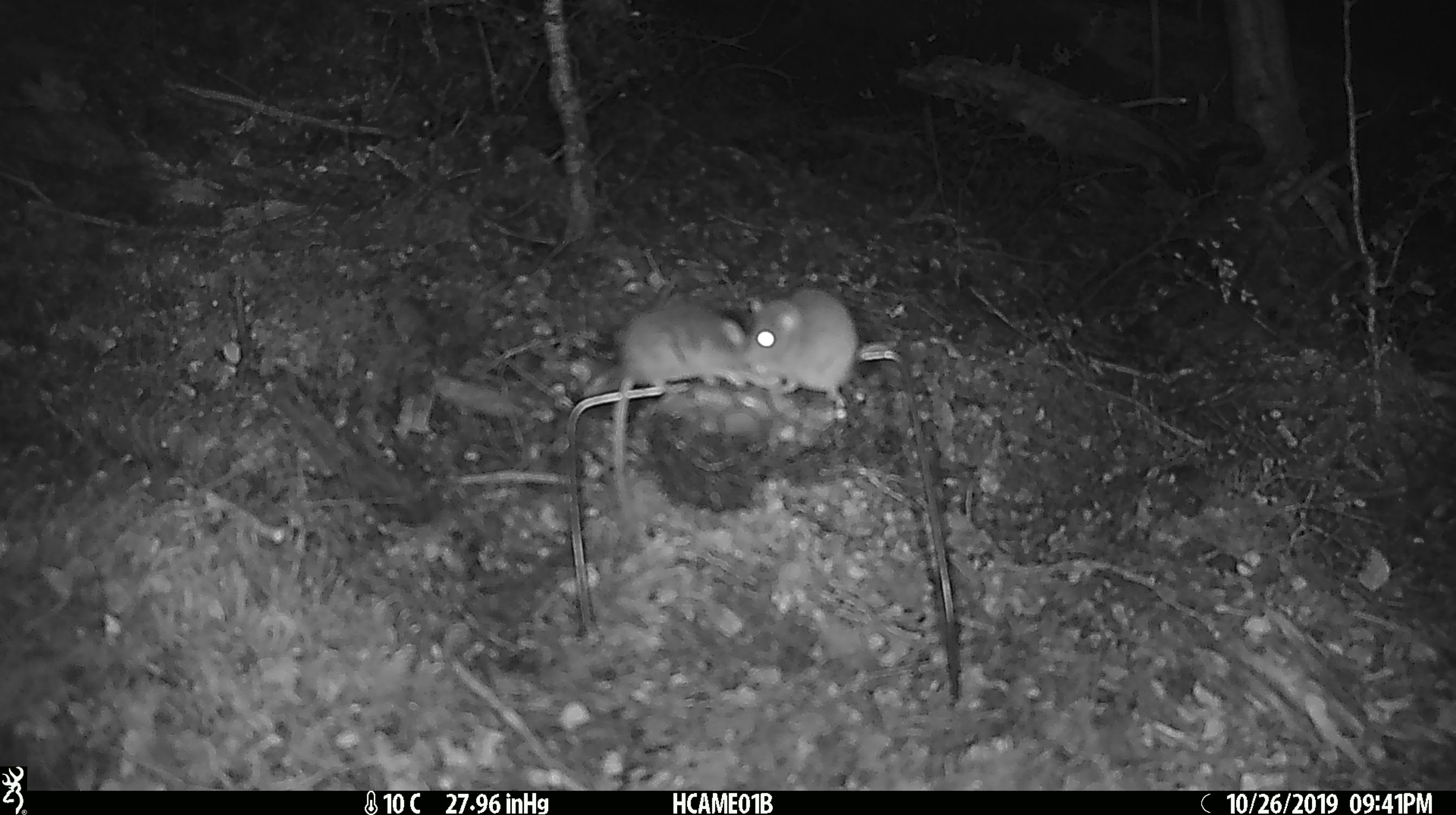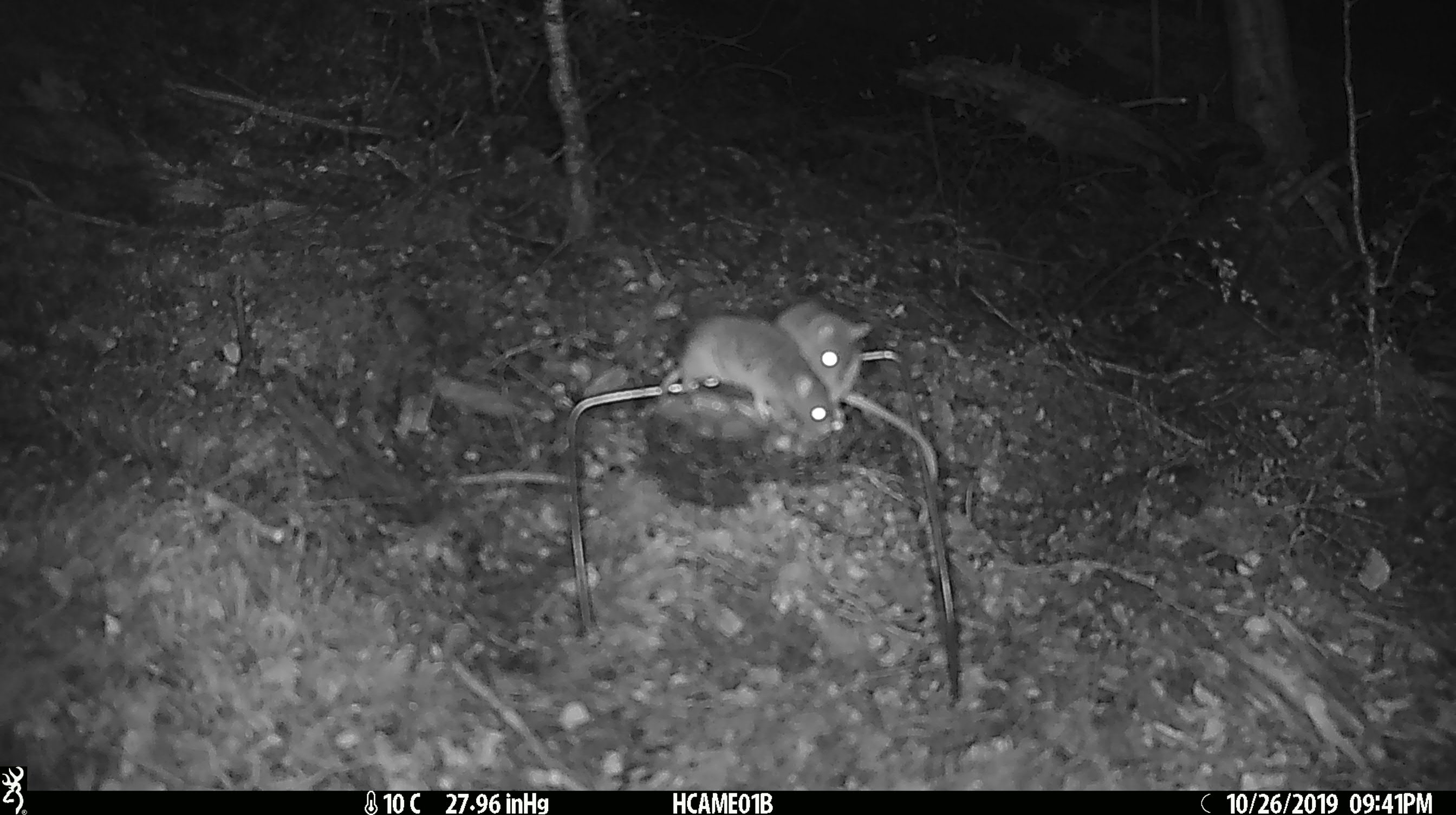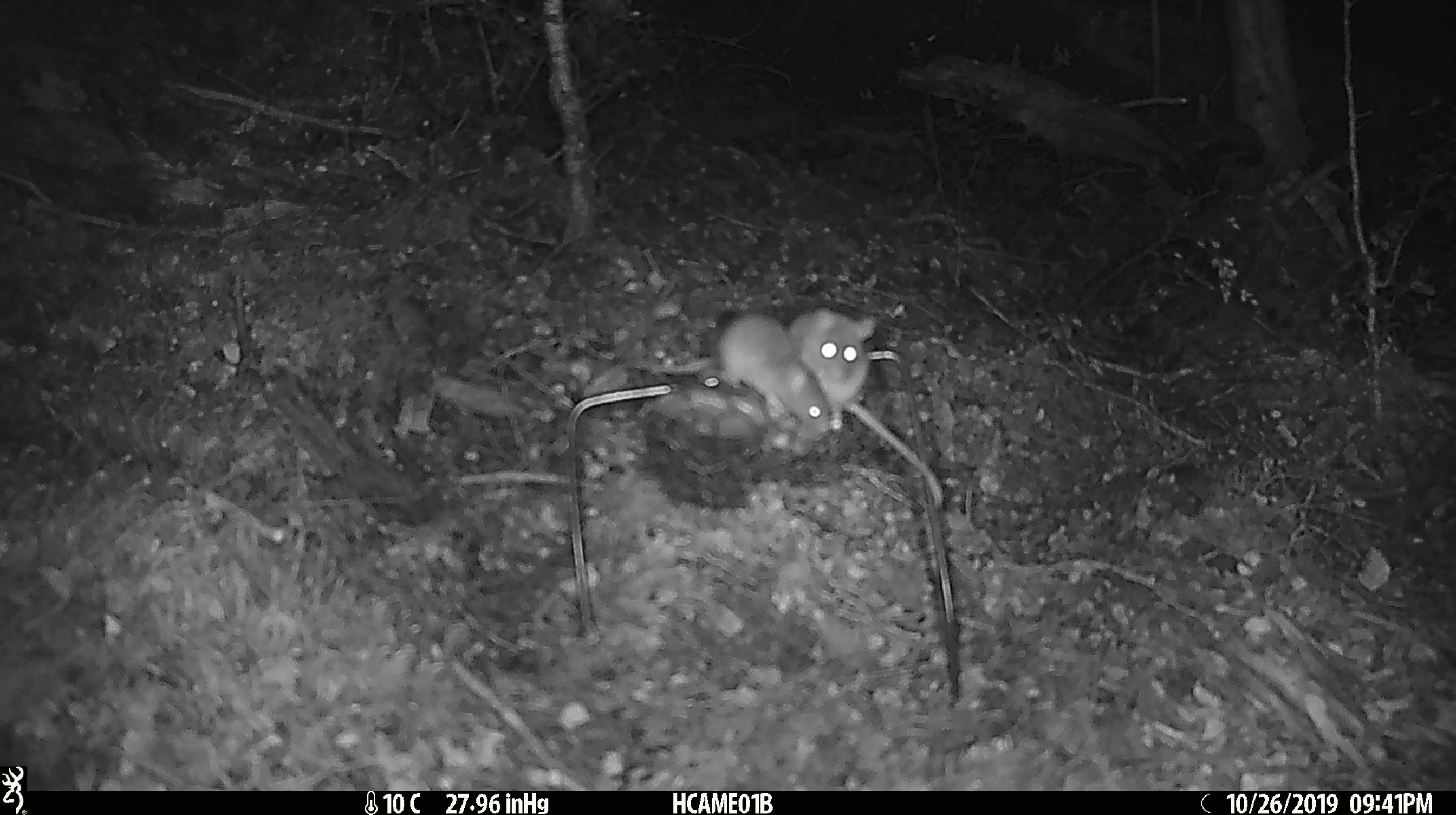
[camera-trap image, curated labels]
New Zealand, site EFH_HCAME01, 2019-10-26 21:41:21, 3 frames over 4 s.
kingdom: Animalia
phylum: Chordata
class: Mammalia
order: Rodentia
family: Muridae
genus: Mus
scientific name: Mus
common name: mouse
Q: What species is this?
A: Mouse (Mus).